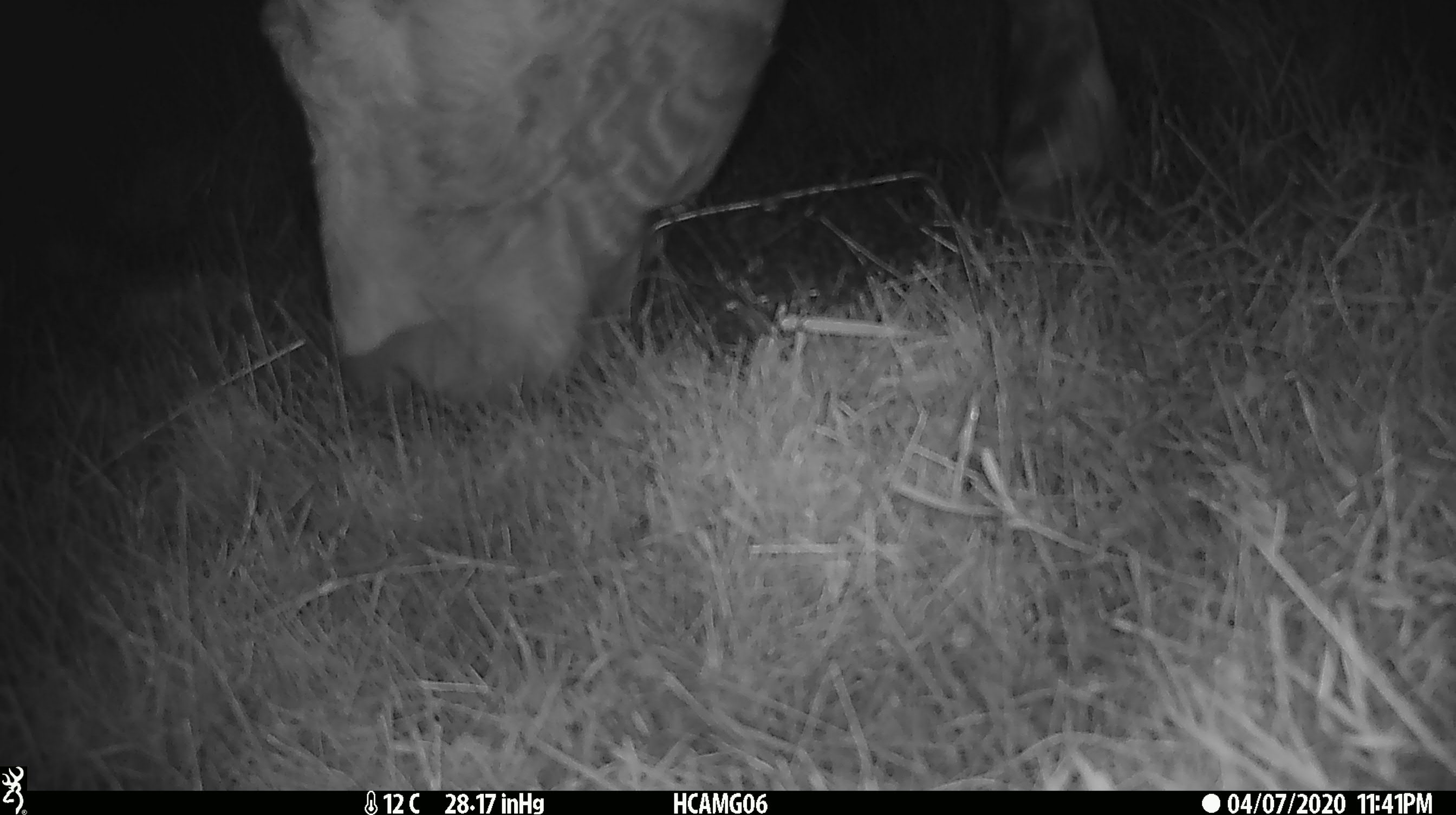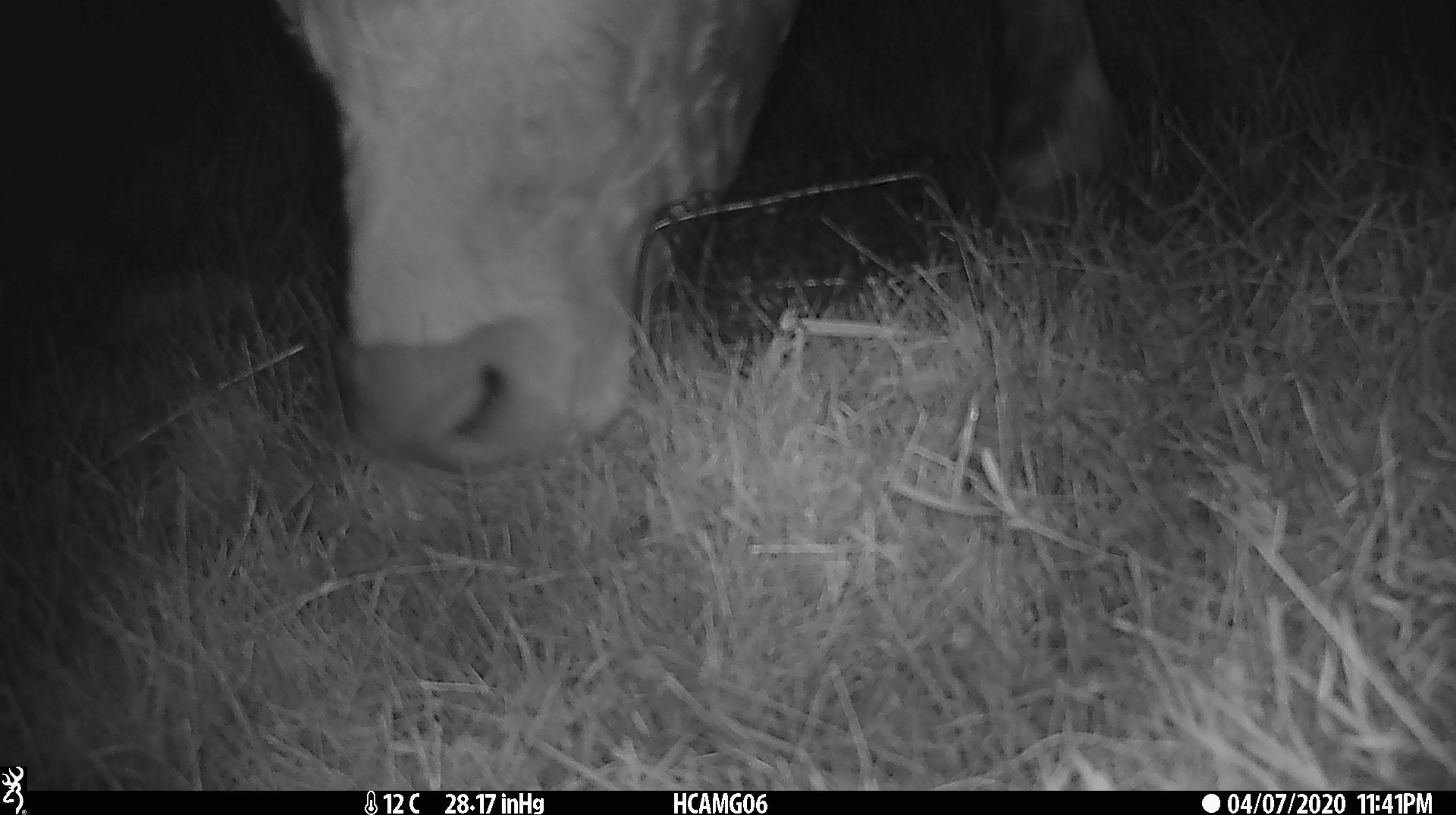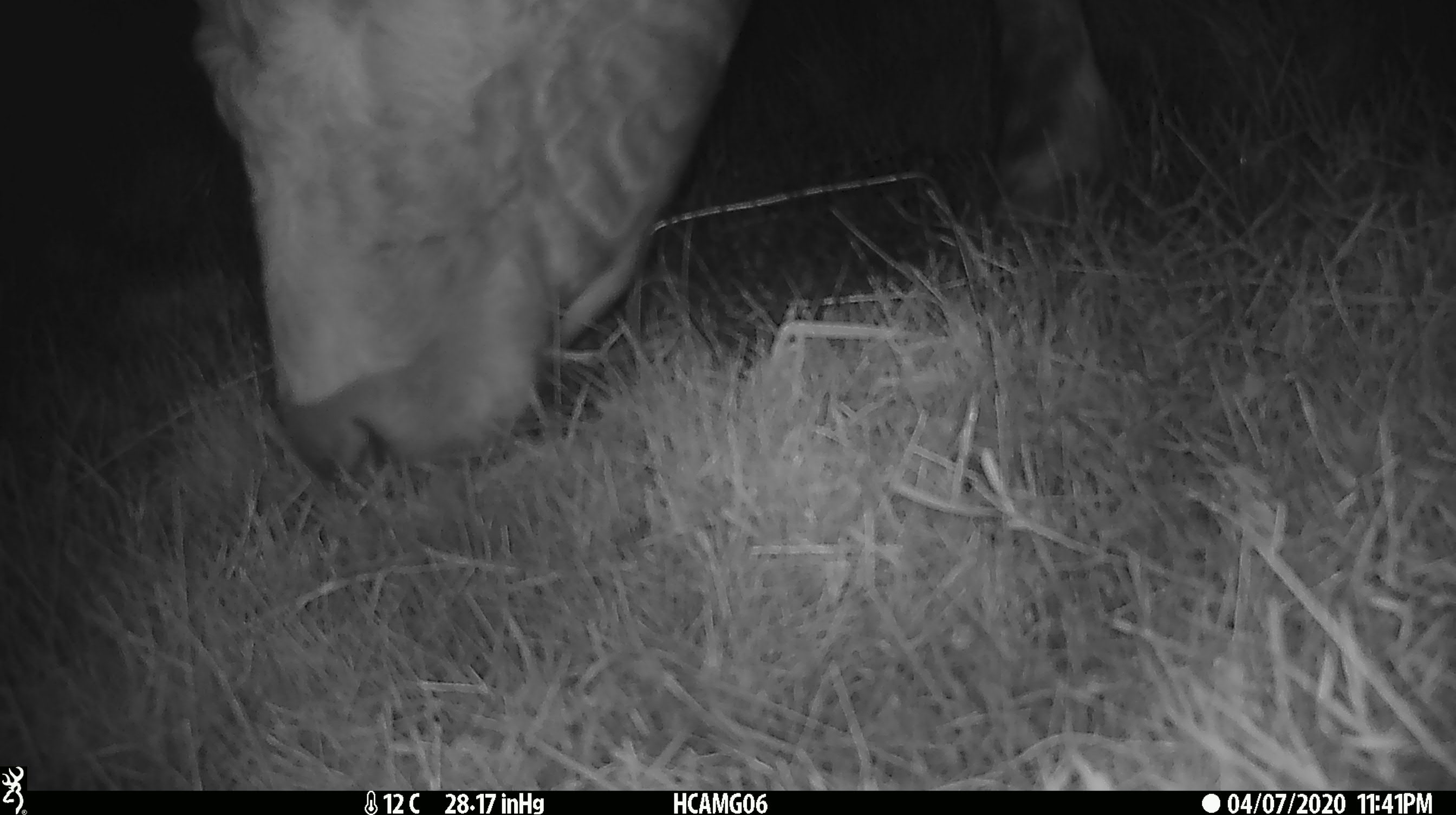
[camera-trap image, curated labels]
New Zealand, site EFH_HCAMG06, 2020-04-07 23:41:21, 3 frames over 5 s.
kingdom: Animalia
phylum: Chordata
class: Mammalia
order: Artiodactyla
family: Bovidae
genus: Bos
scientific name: Bos taurus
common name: domestic cow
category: cow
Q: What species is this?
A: Cow (domestic cow) (Bos taurus).